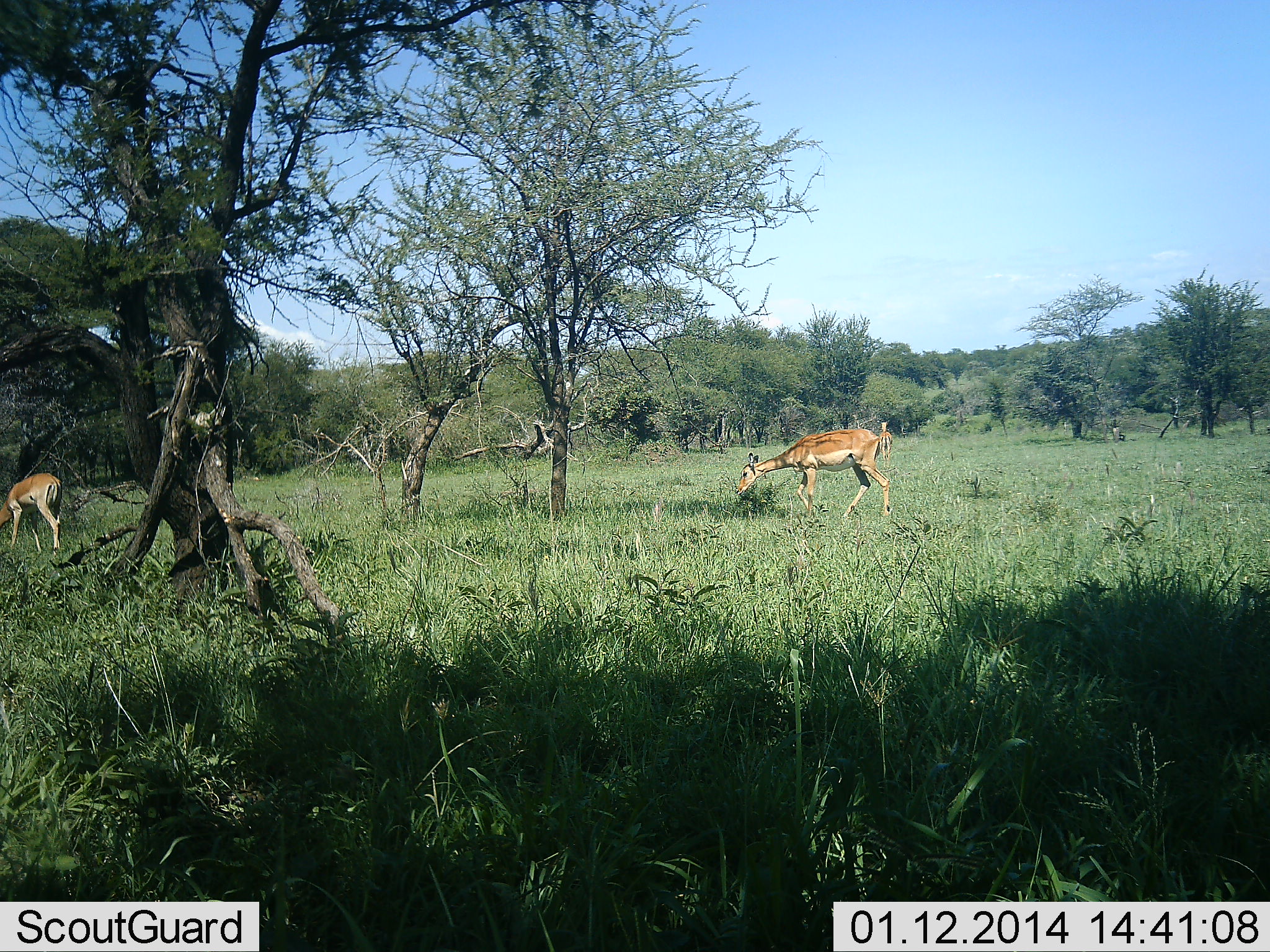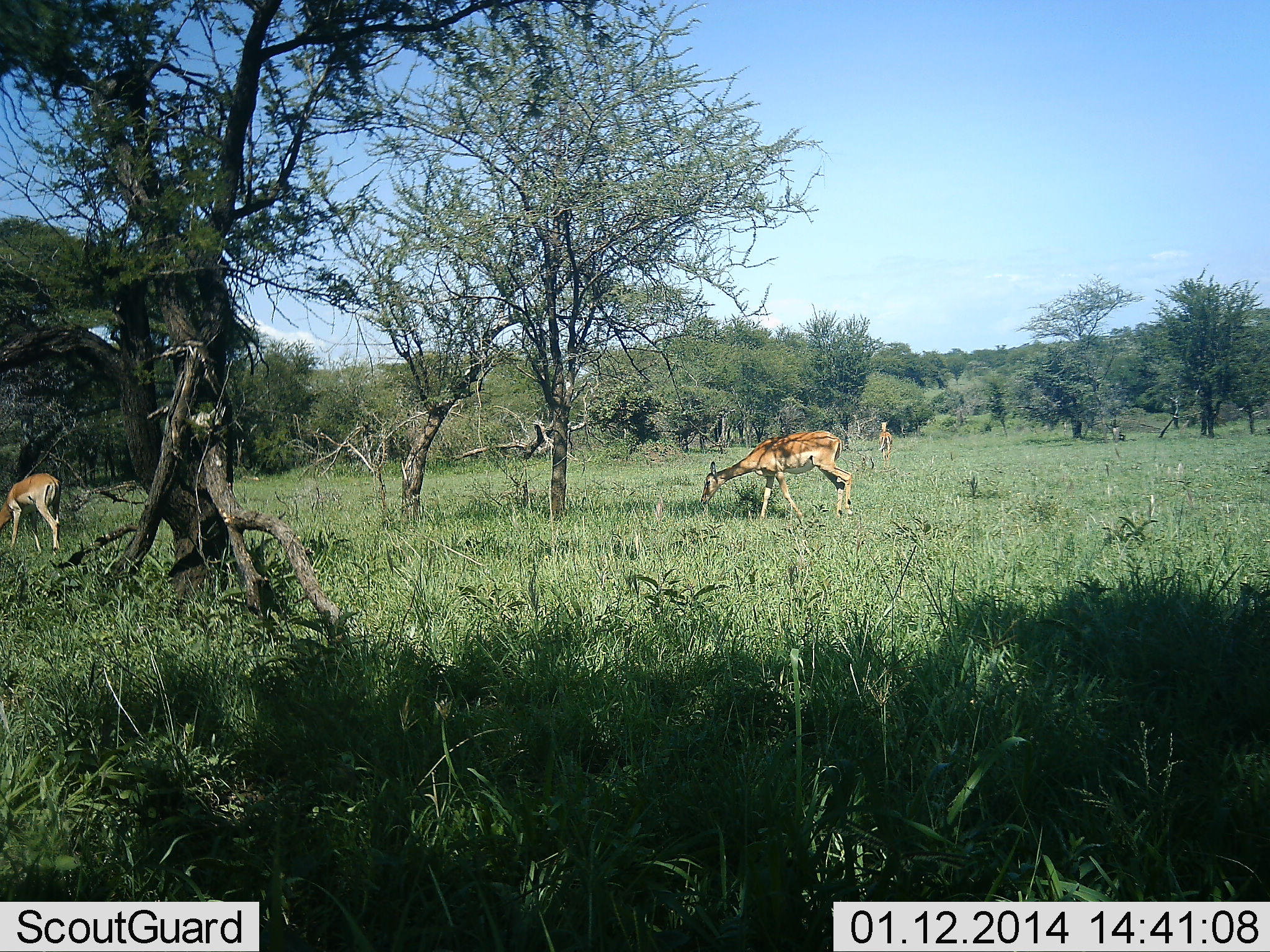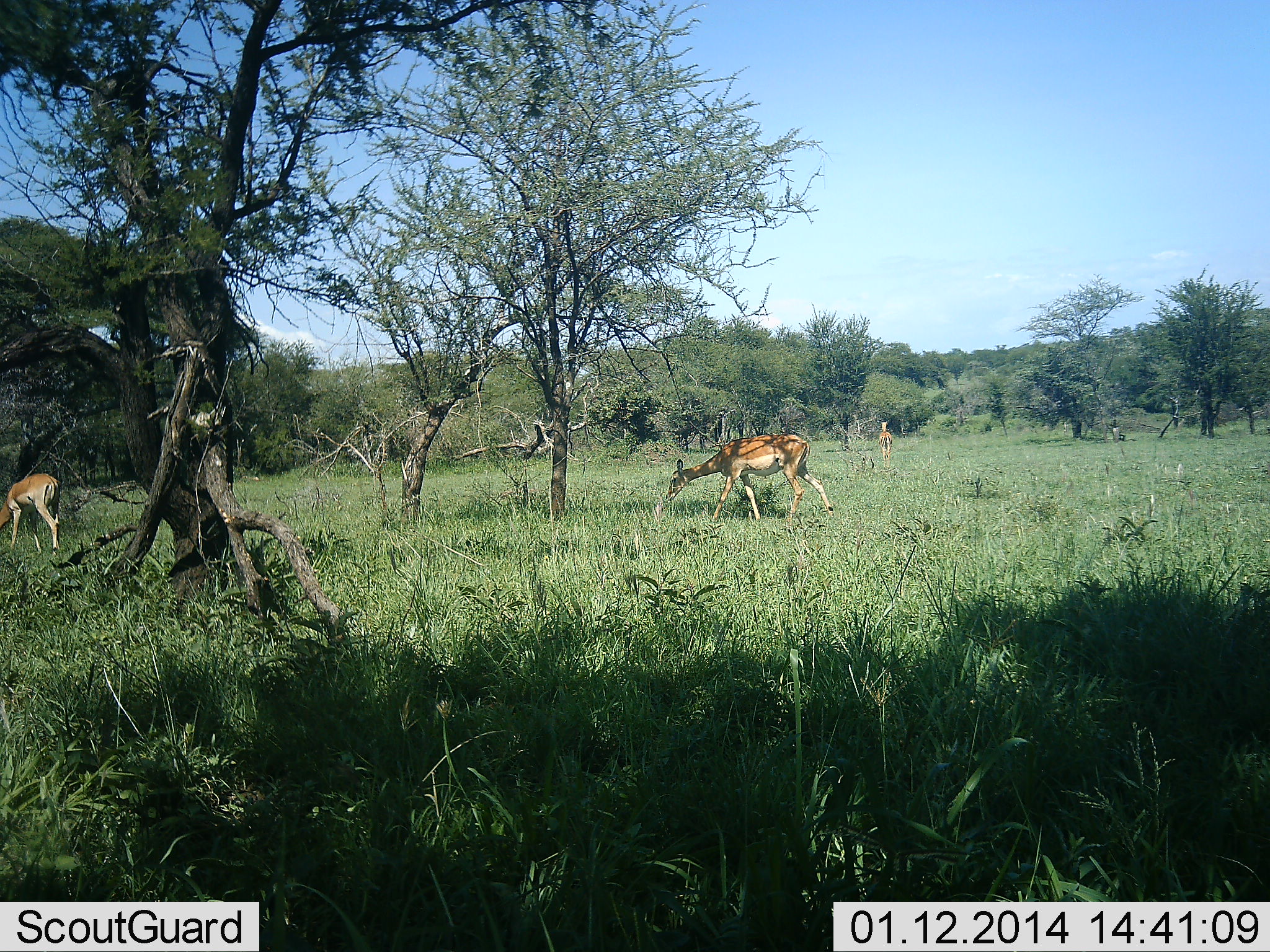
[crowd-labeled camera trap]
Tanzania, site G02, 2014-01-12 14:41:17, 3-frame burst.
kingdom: Animalia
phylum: Chordata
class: Mammalia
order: Artiodactyla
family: Bovidae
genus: Aepyceros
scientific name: Aepyceros melampus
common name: impala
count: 3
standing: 60%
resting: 0%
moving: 40%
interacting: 0%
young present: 0%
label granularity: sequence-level